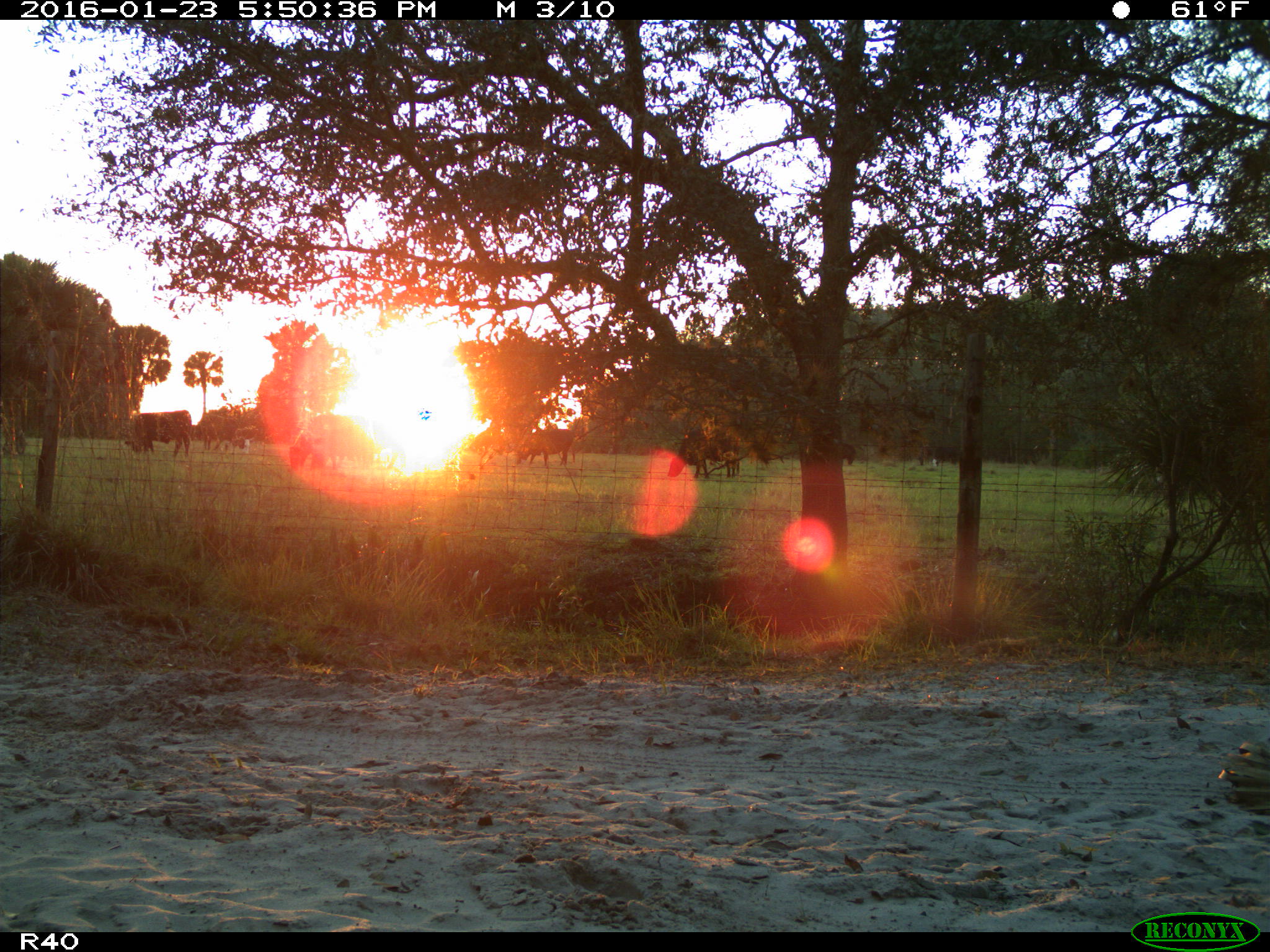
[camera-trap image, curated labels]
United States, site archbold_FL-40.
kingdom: Animalia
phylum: Chordata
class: Mammalia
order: Artiodactyla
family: Bovidae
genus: Bos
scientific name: Bos taurus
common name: domestic cow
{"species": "Bos taurus (domestic cow)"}